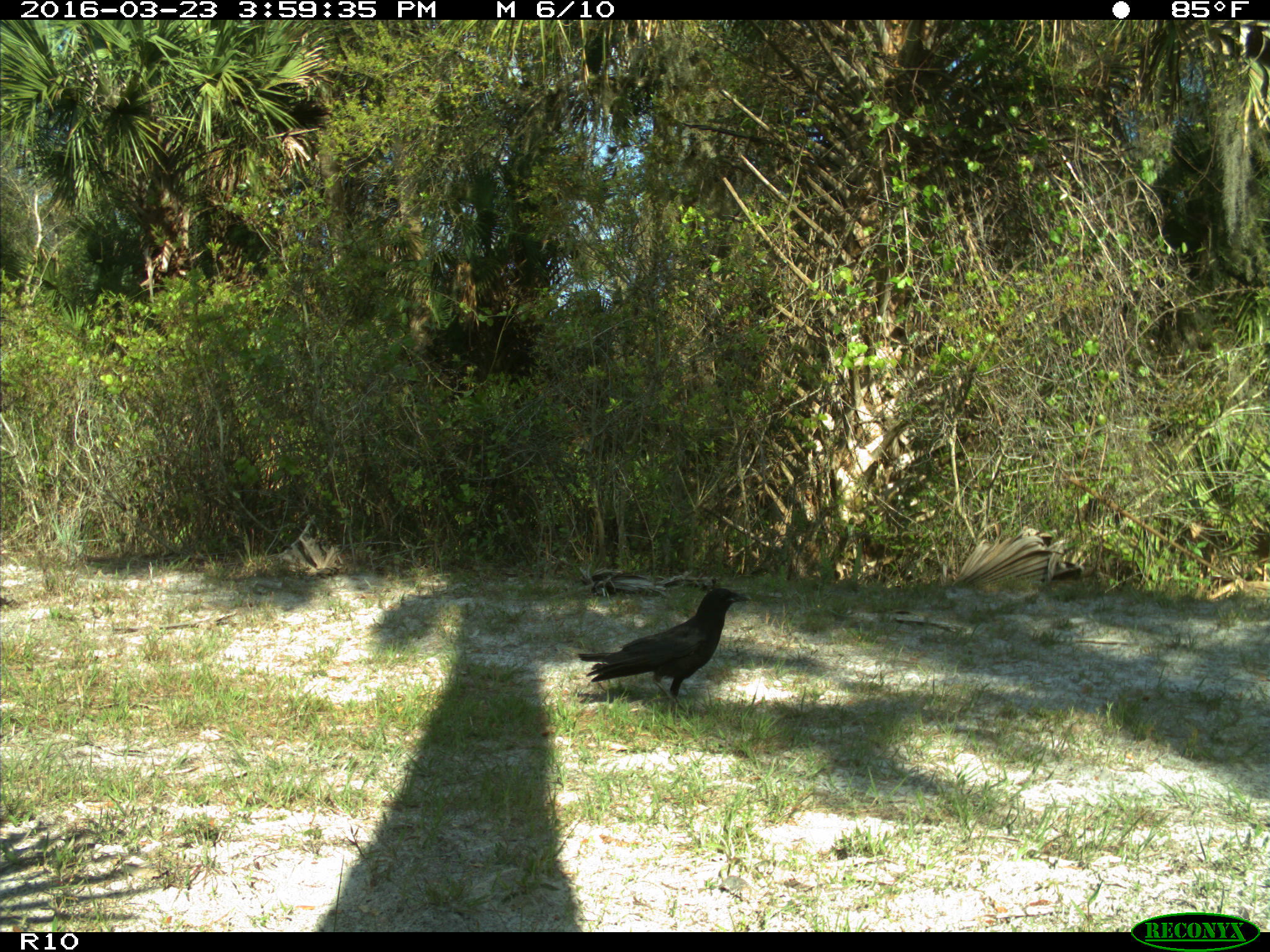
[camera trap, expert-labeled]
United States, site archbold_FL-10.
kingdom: Animalia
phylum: Chordata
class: Aves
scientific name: Aves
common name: birds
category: unidentified bird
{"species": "unidentified bird (birds) (Aves)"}